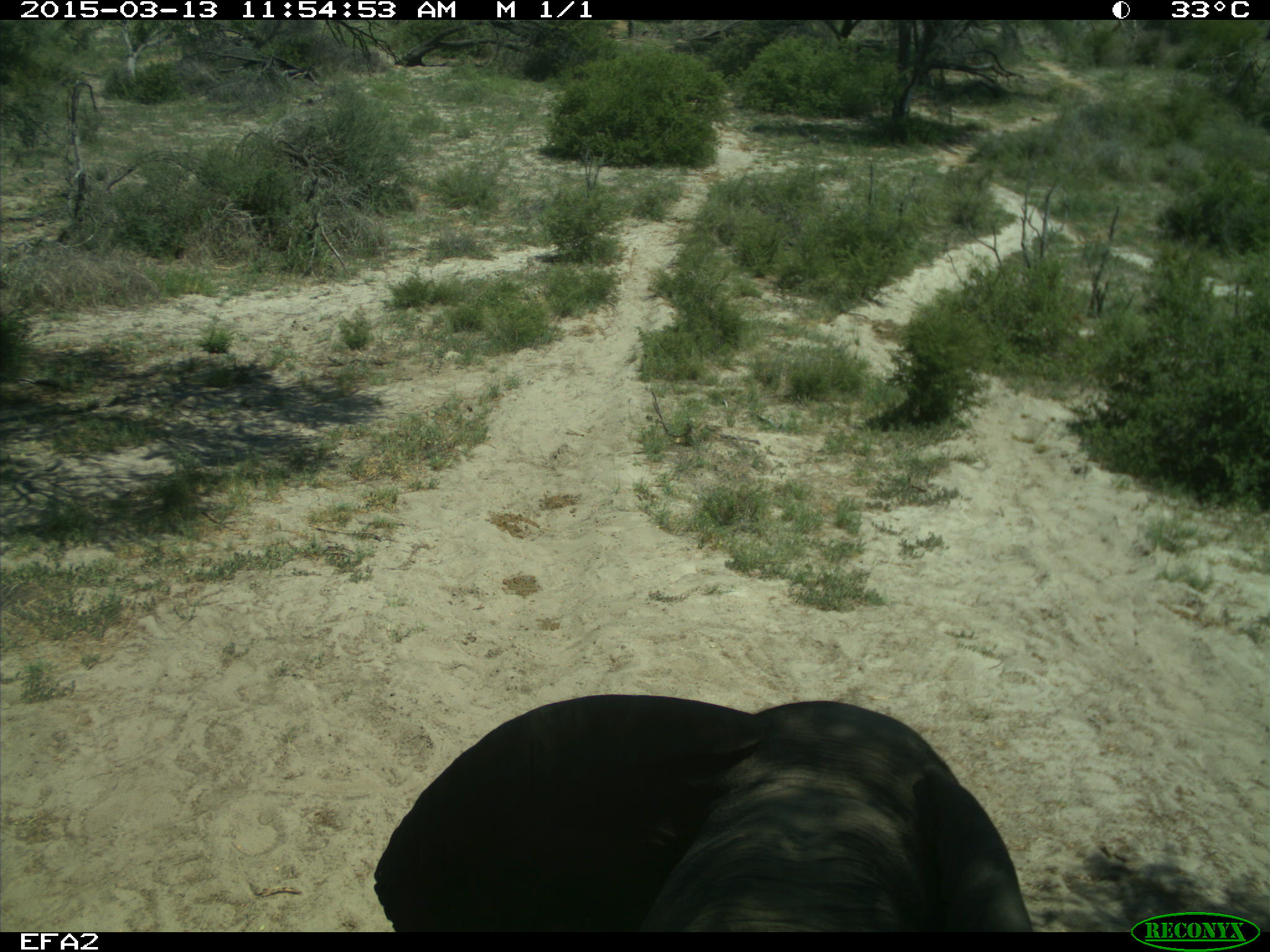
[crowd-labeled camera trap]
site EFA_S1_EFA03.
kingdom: Animalia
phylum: Chordata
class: Mammalia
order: Proboscidea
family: Elephantidae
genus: Loxodonta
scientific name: Loxodonta africana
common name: african bush elephant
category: elephant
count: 1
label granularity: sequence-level